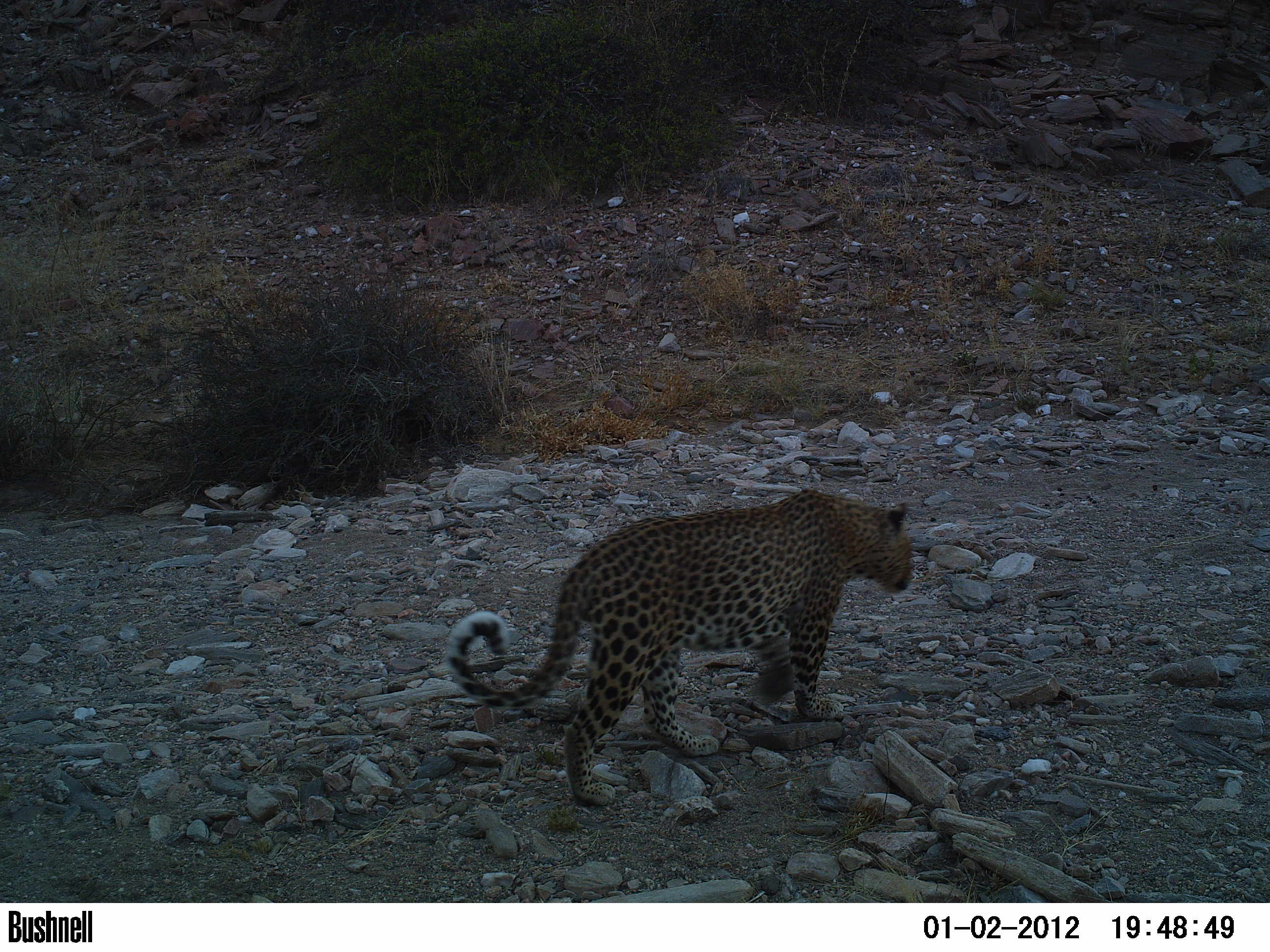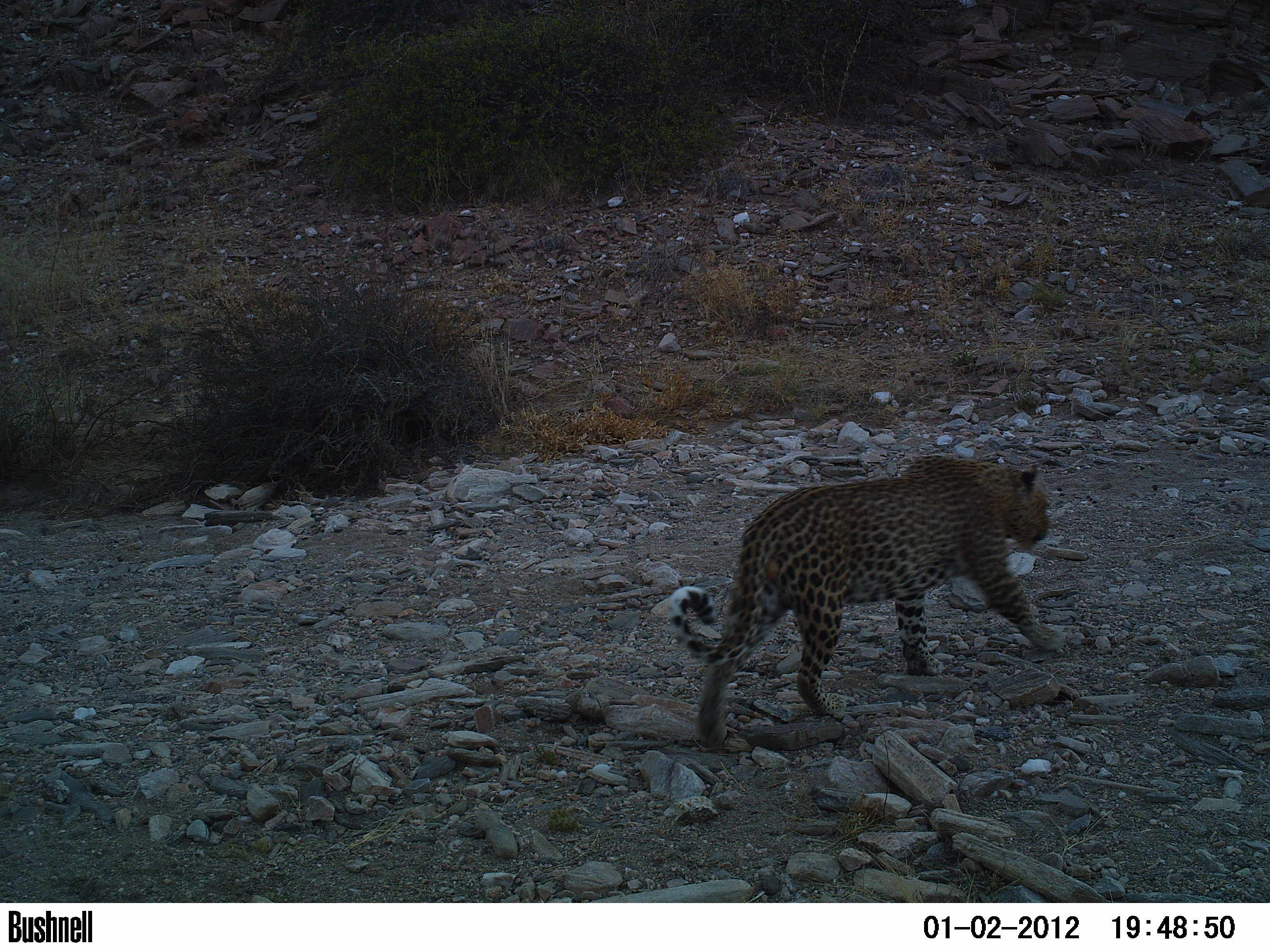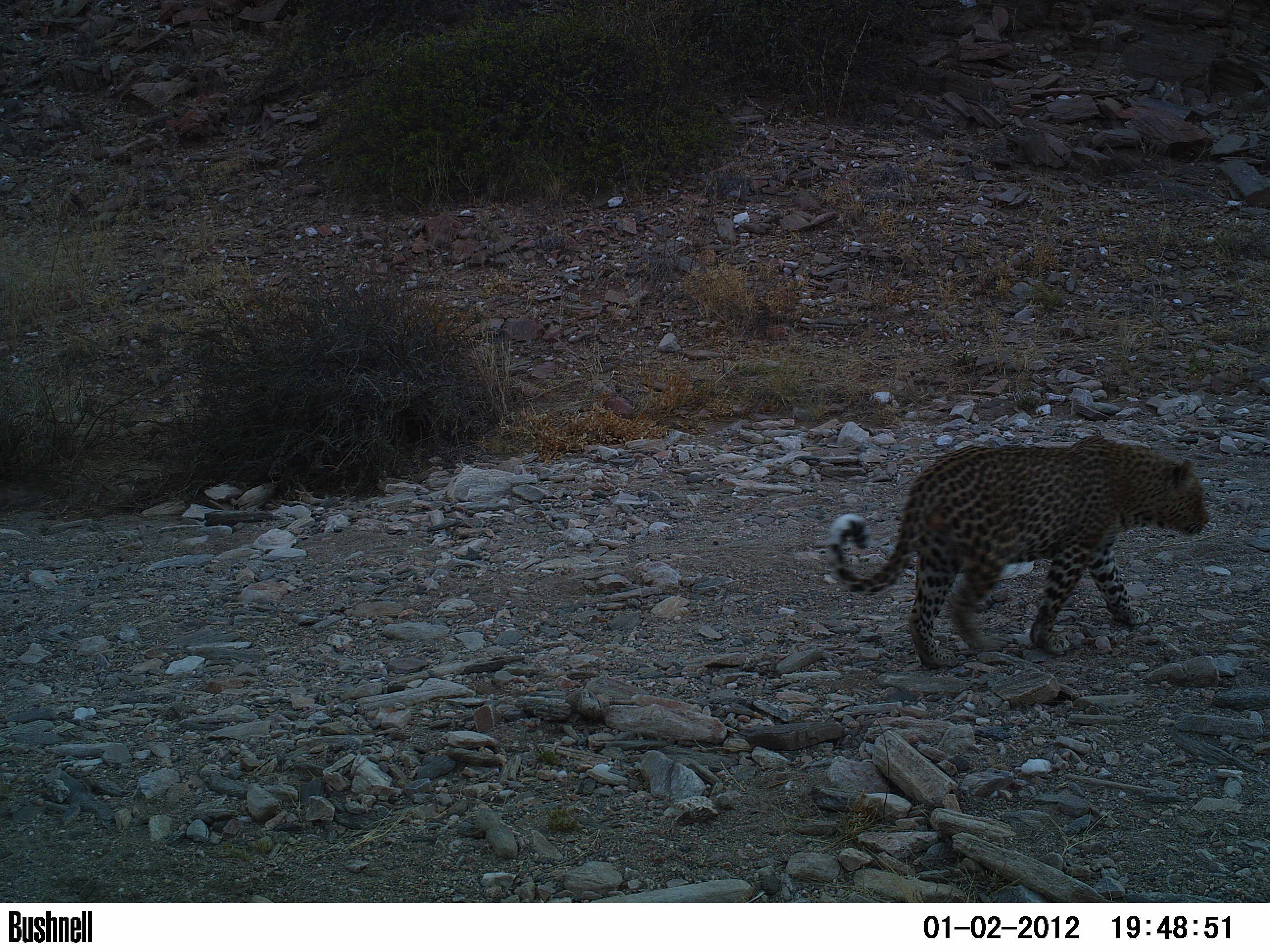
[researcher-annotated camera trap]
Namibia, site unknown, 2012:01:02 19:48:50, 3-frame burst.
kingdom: Animalia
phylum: Chordata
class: Mammalia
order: Carnivora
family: Felidae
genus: Panthera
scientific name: Panthera pardus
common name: leopard